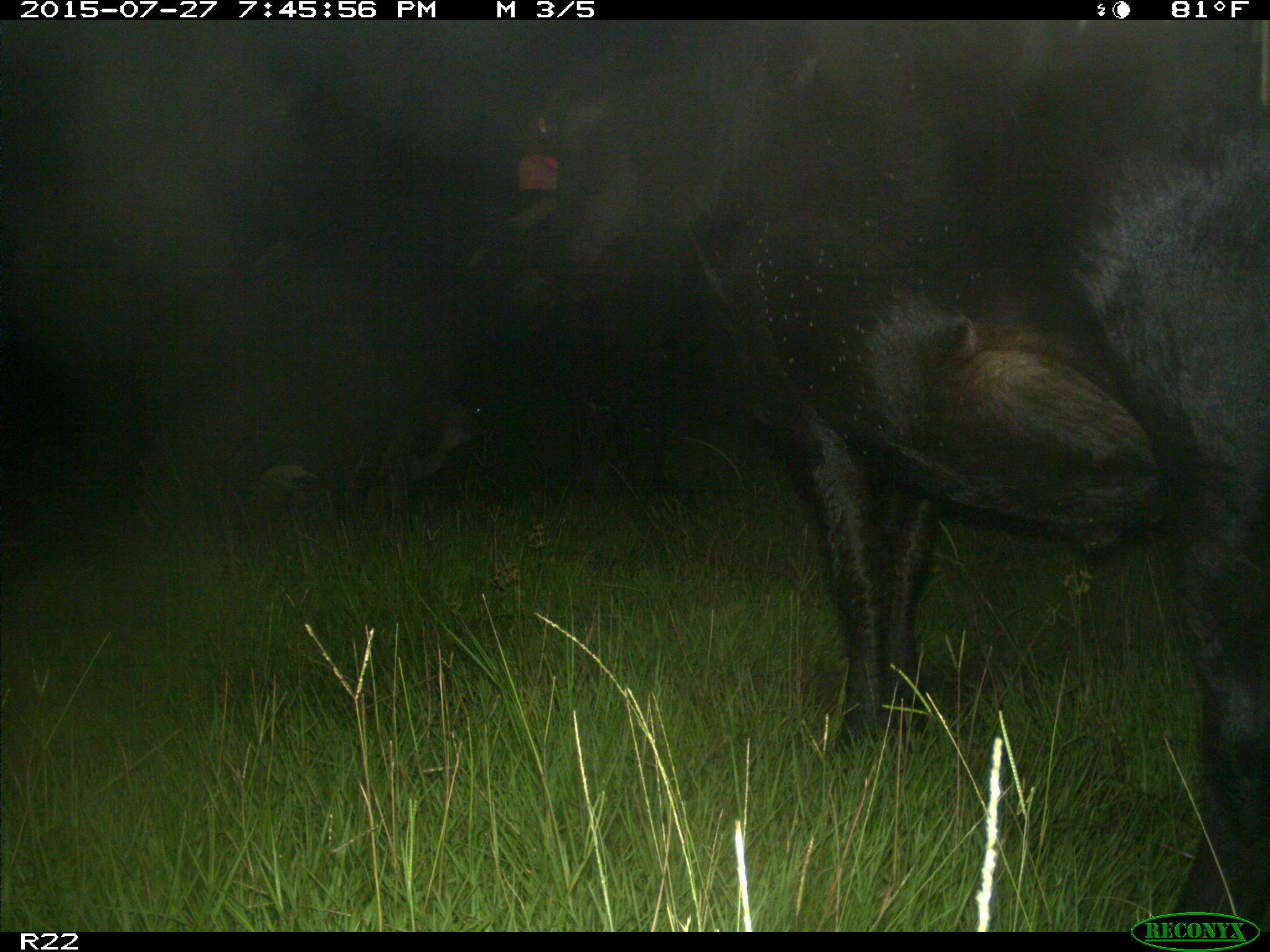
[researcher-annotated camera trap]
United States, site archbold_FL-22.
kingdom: Animalia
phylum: Chordata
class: Mammalia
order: Artiodactyla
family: Bovidae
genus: Bos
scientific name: Bos taurus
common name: domestic cow